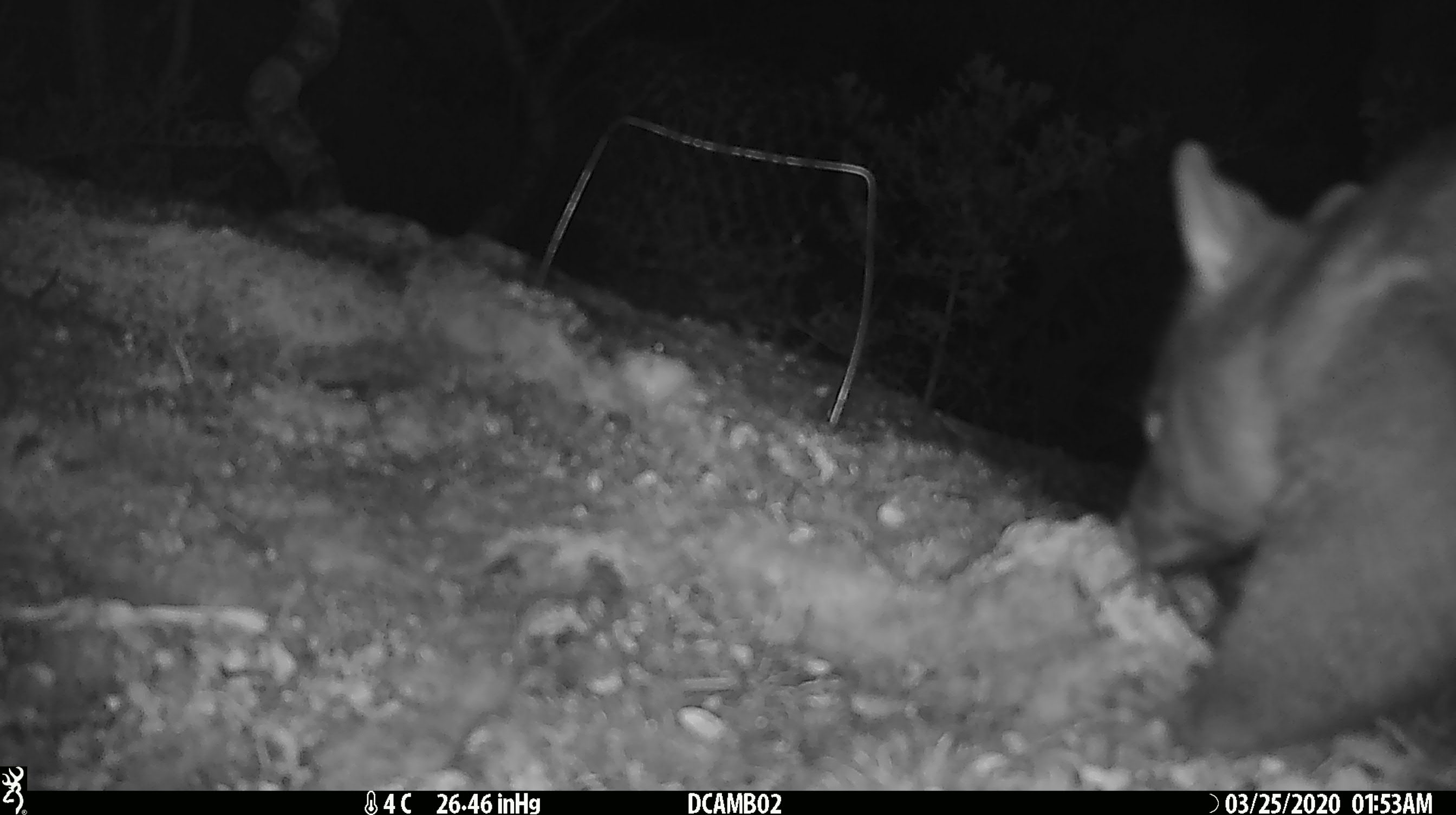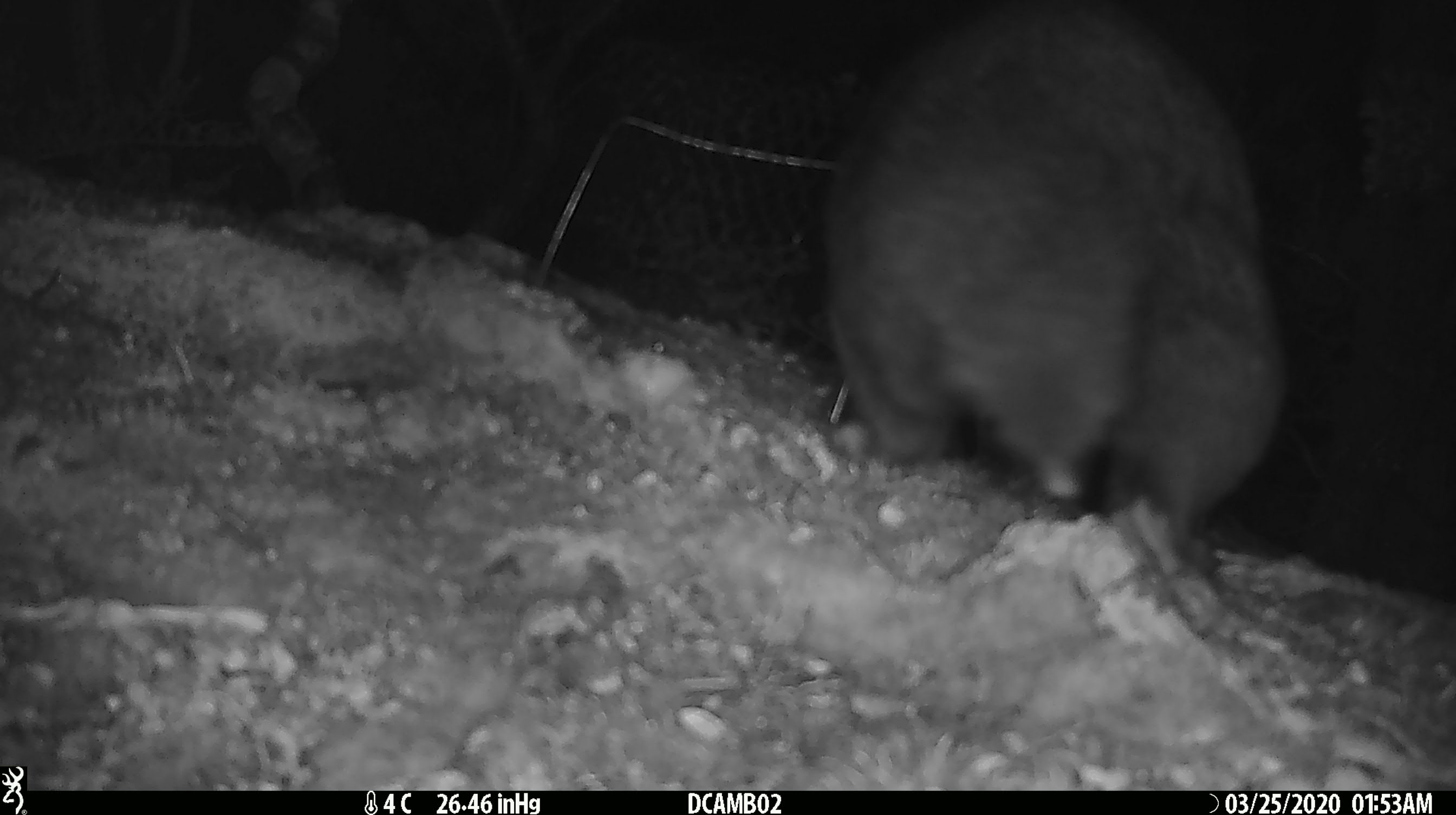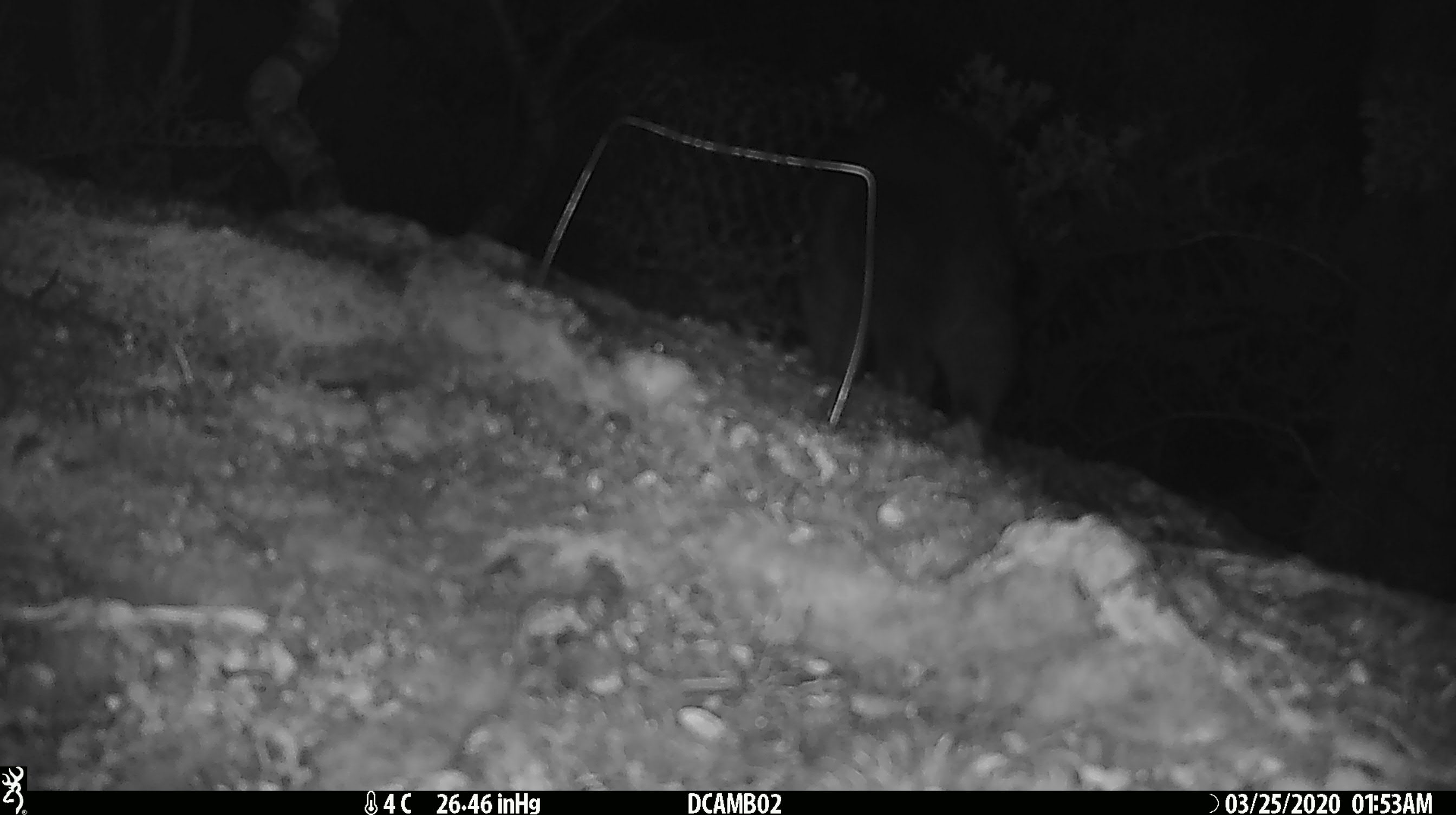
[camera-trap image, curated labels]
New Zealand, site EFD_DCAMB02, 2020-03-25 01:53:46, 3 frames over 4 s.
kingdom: Animalia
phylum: Chordata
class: Mammalia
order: Diprotodontia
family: Phalangeridae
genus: Trichosurus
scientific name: Trichosurus vulpecula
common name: common brushtail possum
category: possum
Possum (common brushtail possum) (Trichosurus vulpecula).